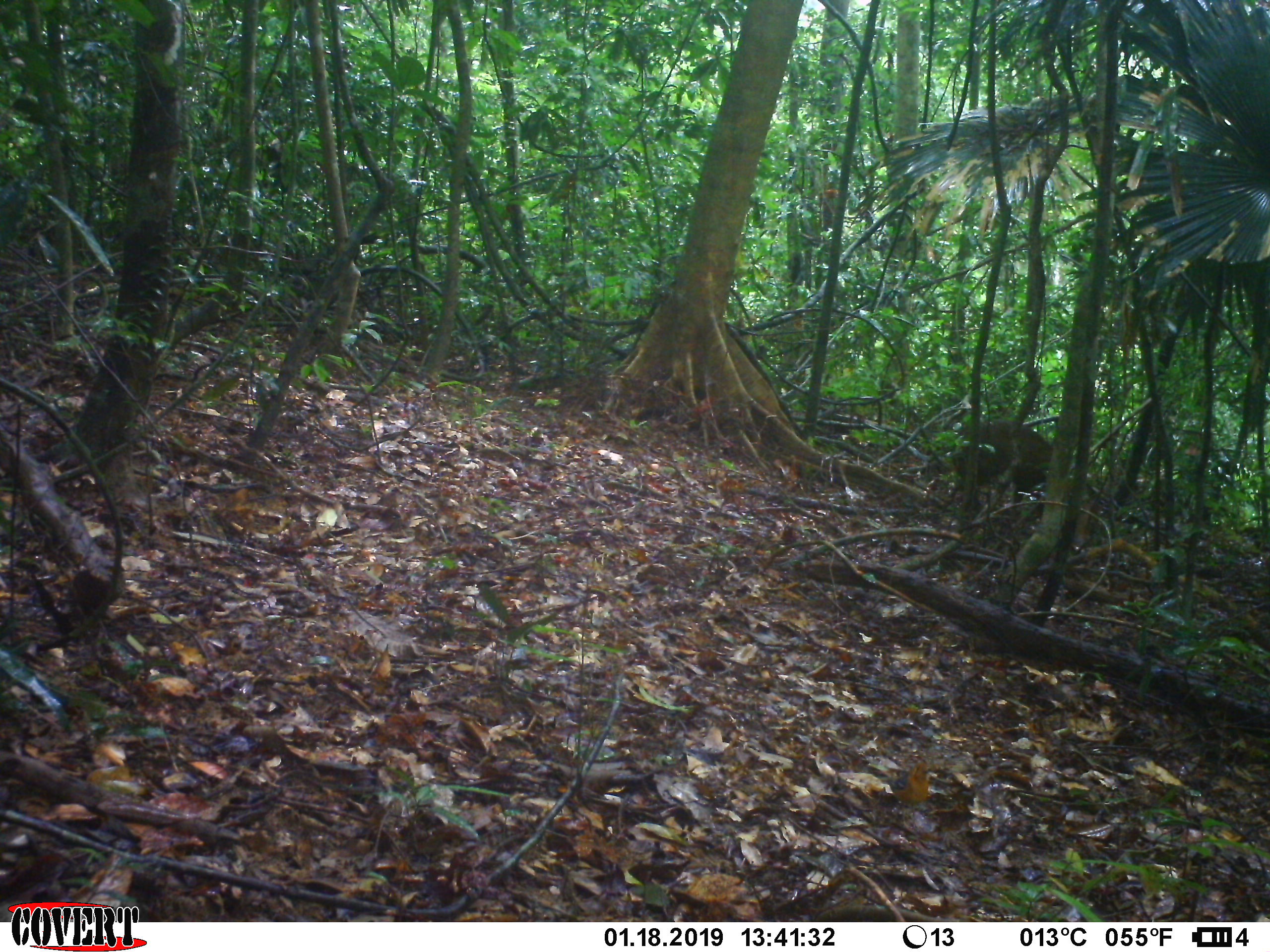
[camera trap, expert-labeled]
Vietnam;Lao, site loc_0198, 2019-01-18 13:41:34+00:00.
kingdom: Animalia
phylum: Chordata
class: Mammalia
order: Artiodactyla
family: Cervidae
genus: Muntiacus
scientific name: Muntiacus vuquangensis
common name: large-antlered muntjac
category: large antlered muntjac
Large antlered muntjac (large-antlered muntjac) (Muntiacus vuquangensis). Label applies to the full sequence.